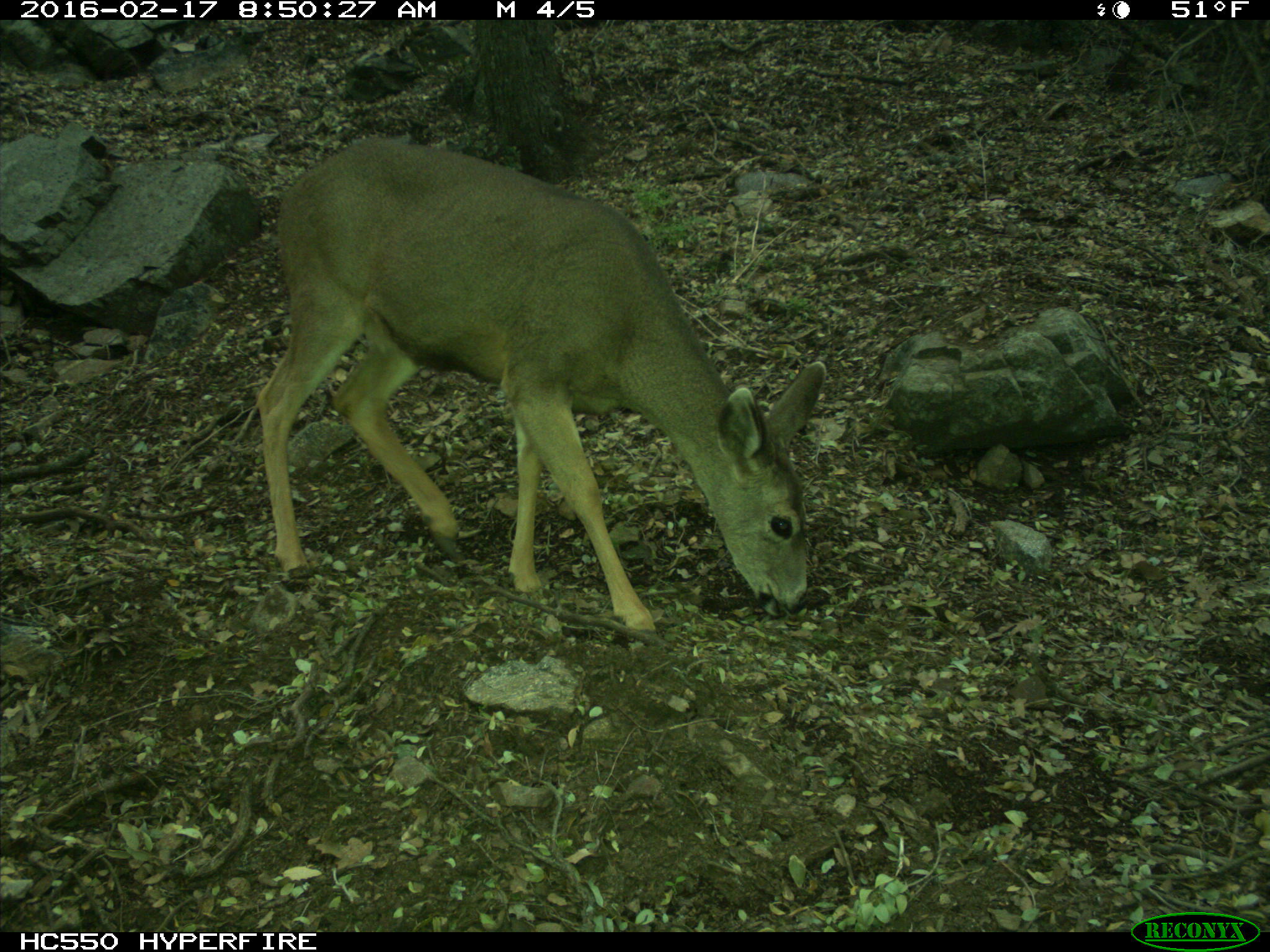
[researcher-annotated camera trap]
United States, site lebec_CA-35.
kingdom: Animalia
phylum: Chordata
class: Mammalia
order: Artiodactyla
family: Cervidae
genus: Odocoileus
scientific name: Odocoileus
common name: deer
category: unidentified deer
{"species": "unidentified deer (deer) (Odocoileus)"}